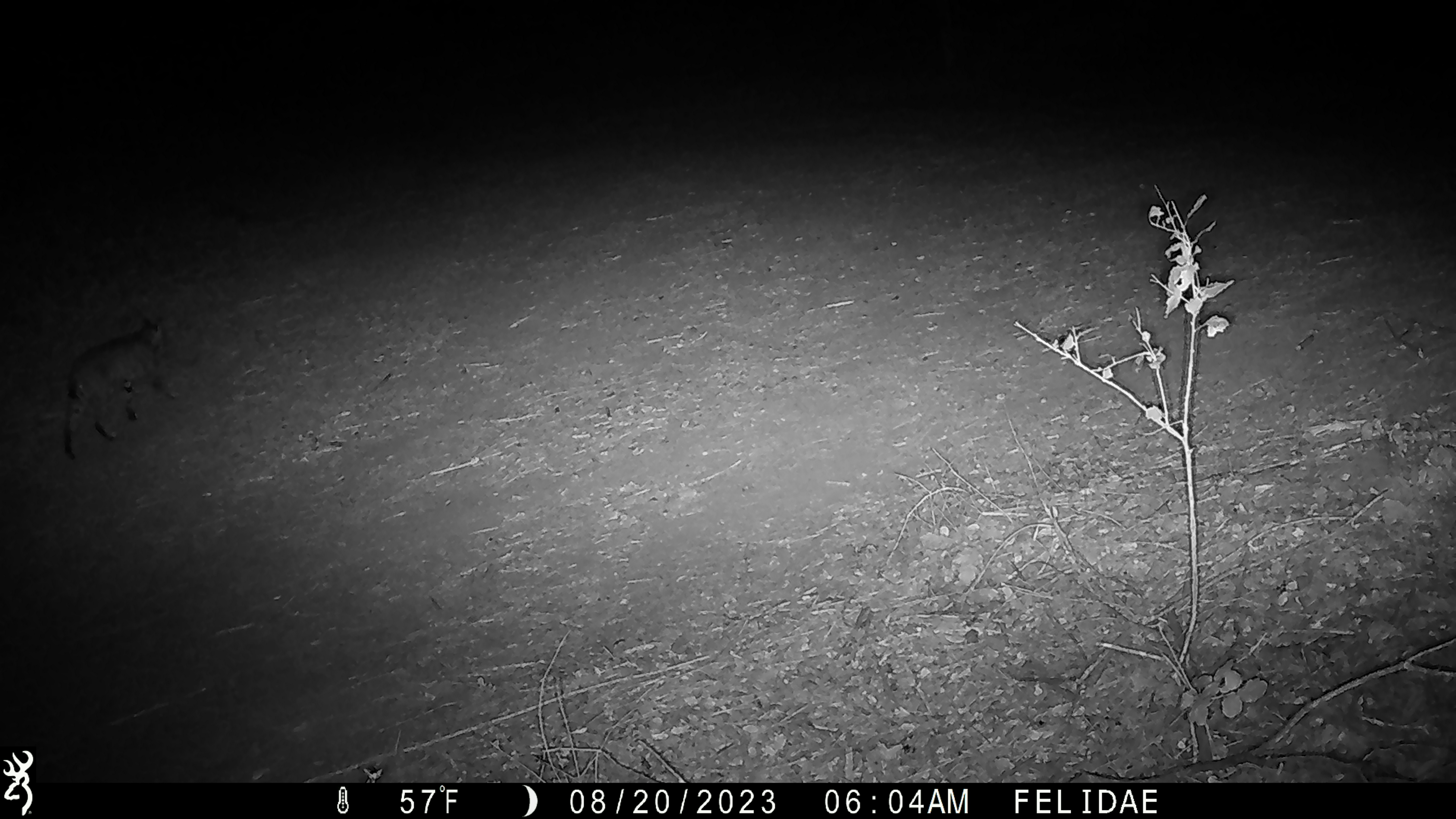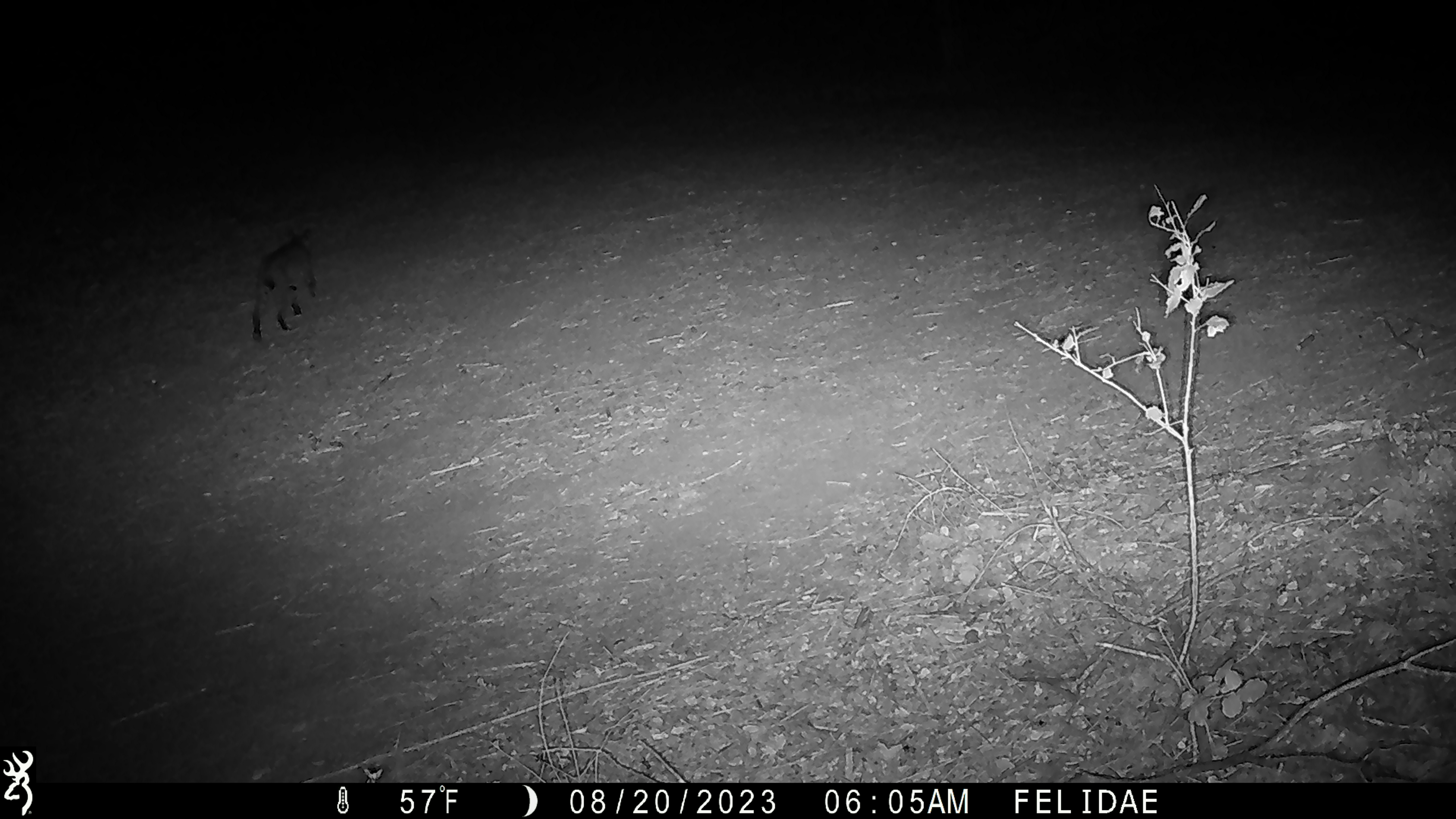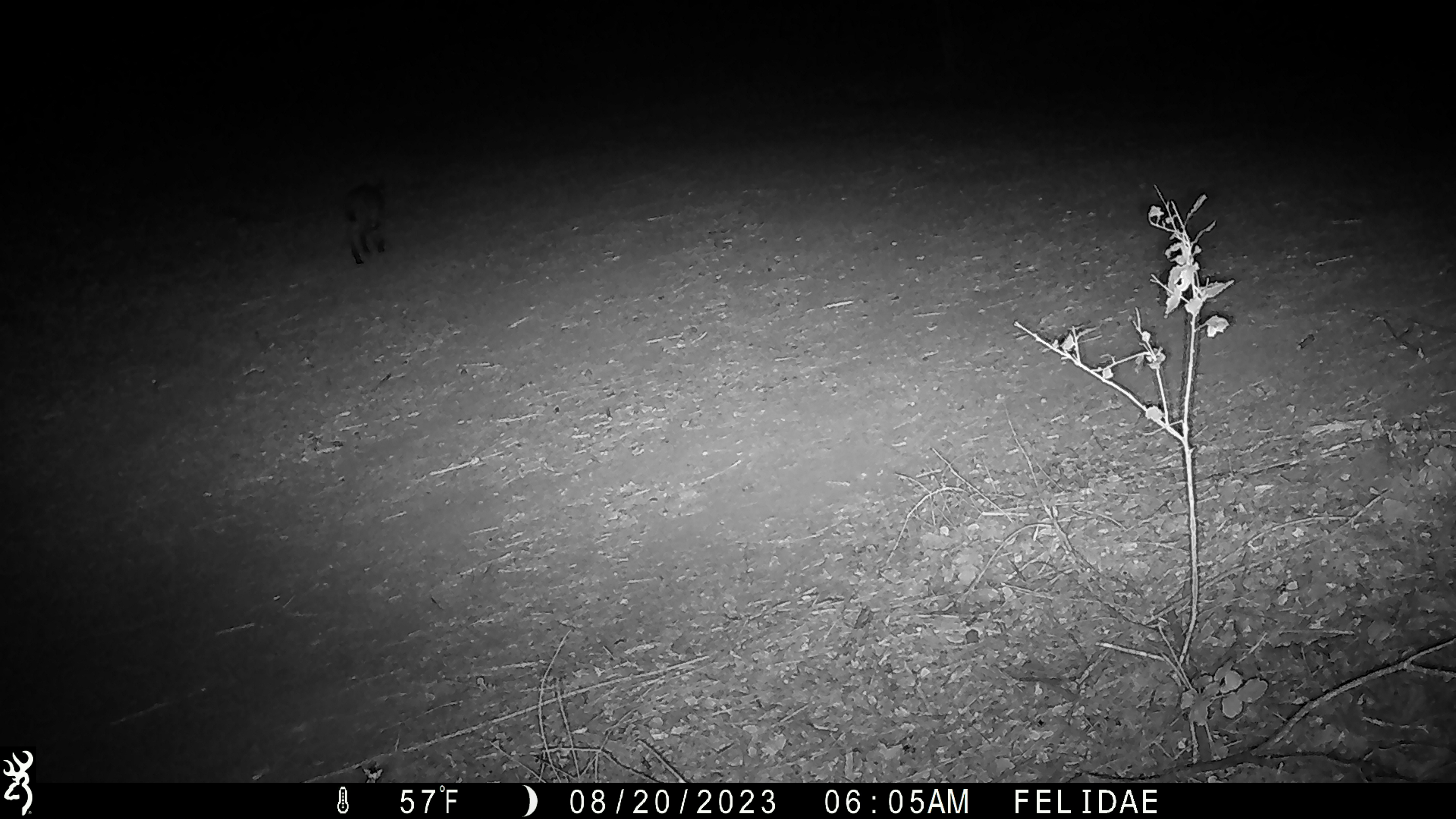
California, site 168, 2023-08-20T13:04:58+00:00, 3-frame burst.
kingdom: Animalia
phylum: Chordata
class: Mammalia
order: Carnivora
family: Felidae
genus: Lynx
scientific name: Lynx rufus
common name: bobcat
Bobcat (Lynx rufus).